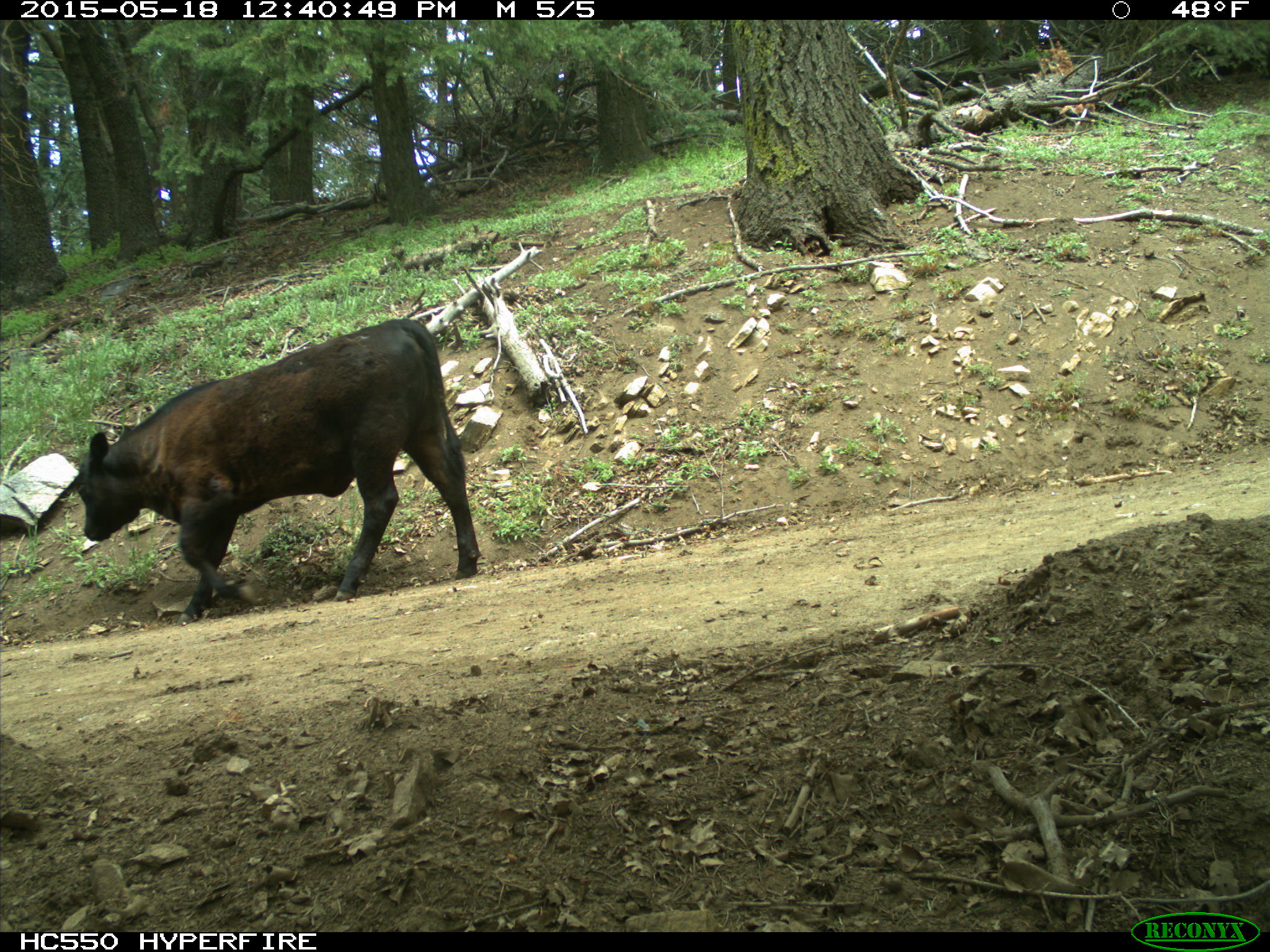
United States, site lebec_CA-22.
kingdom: Animalia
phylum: Chordata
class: Mammalia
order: Artiodactyla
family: Bovidae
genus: Bos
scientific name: Bos taurus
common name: domestic cow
Bos taurus (domestic cow).